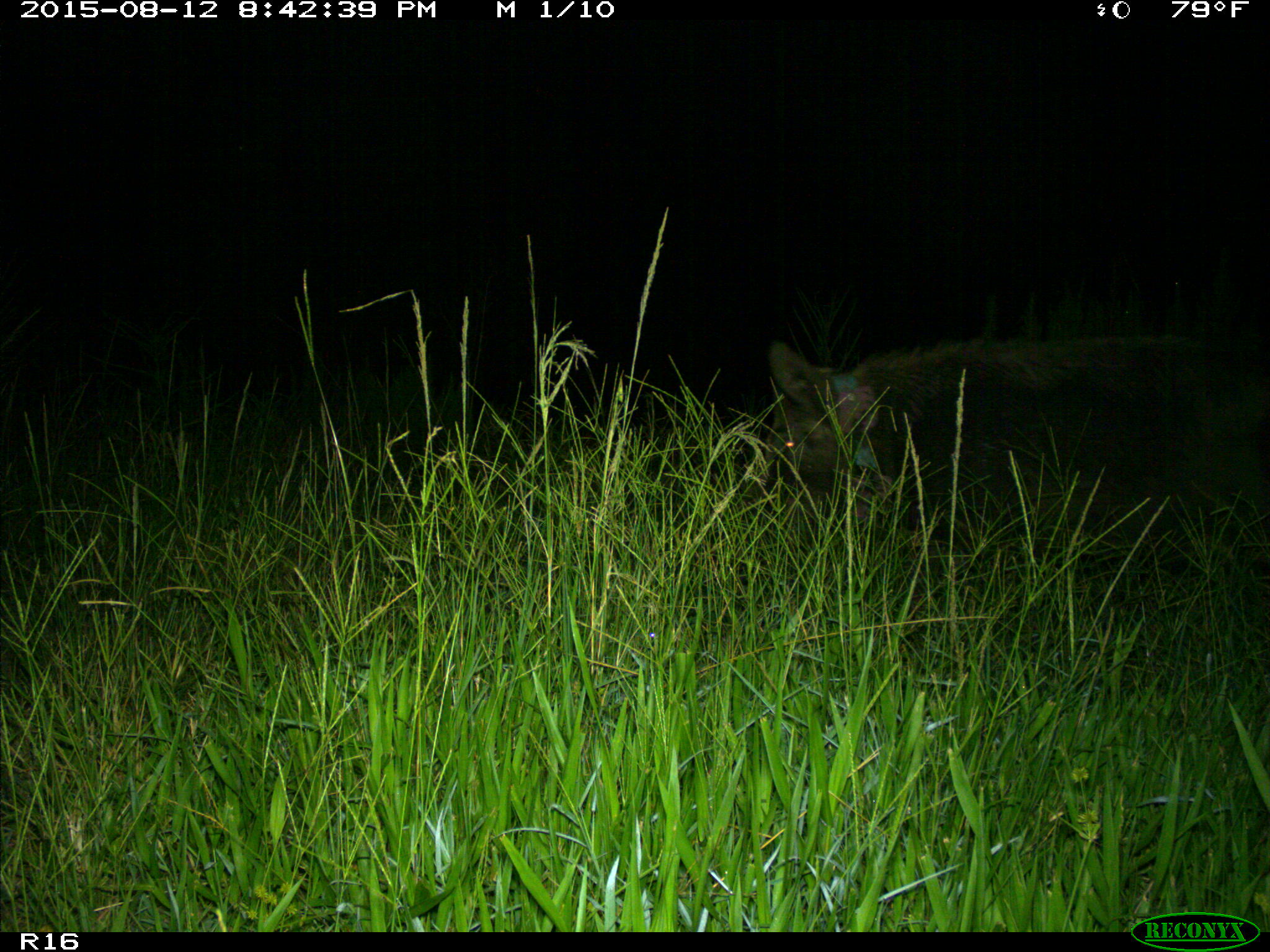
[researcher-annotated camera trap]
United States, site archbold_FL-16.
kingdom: Animalia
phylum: Chordata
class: Mammalia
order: Artiodactyla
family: Suidae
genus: Sus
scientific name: Sus scrofa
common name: wild boar